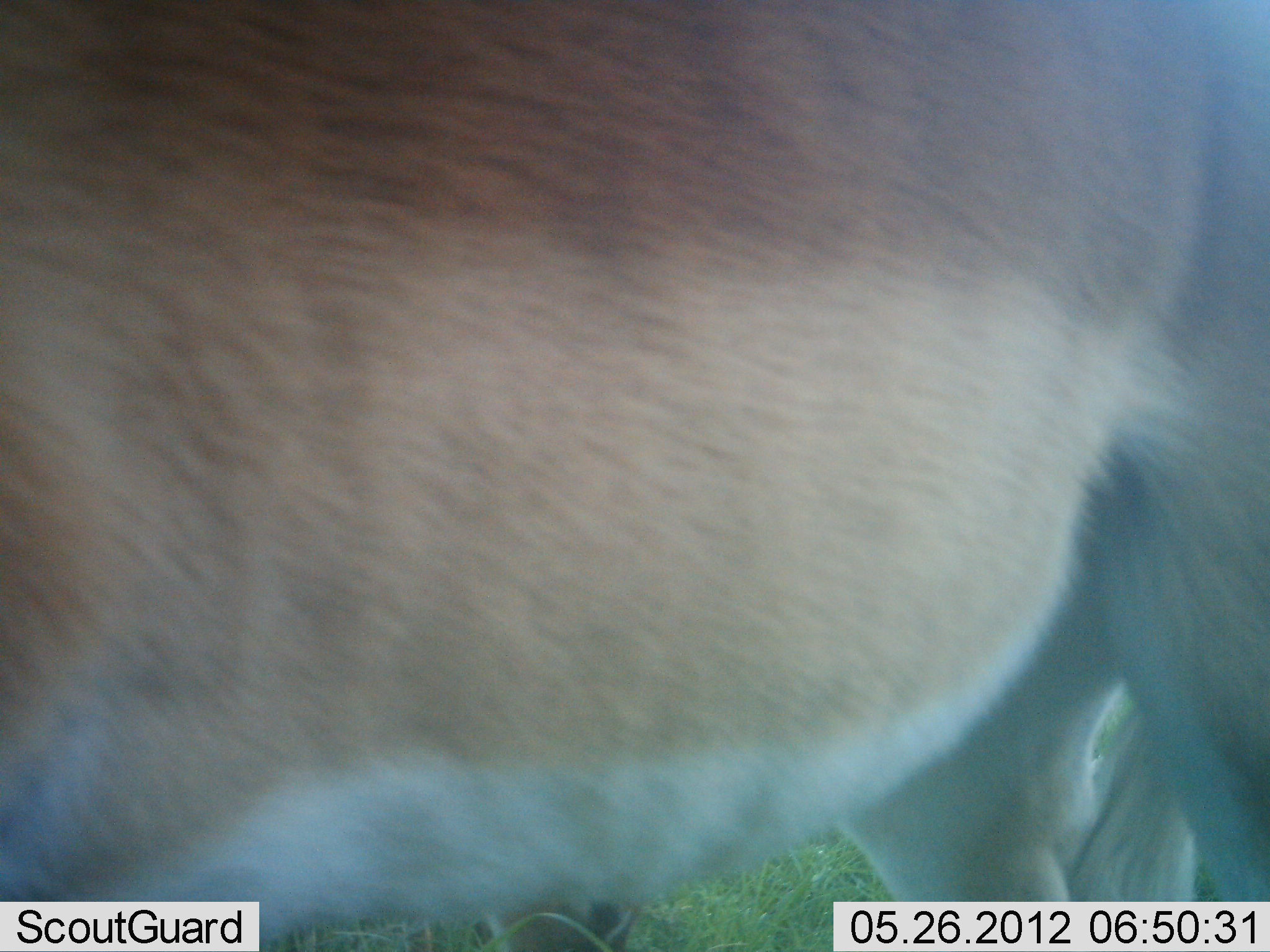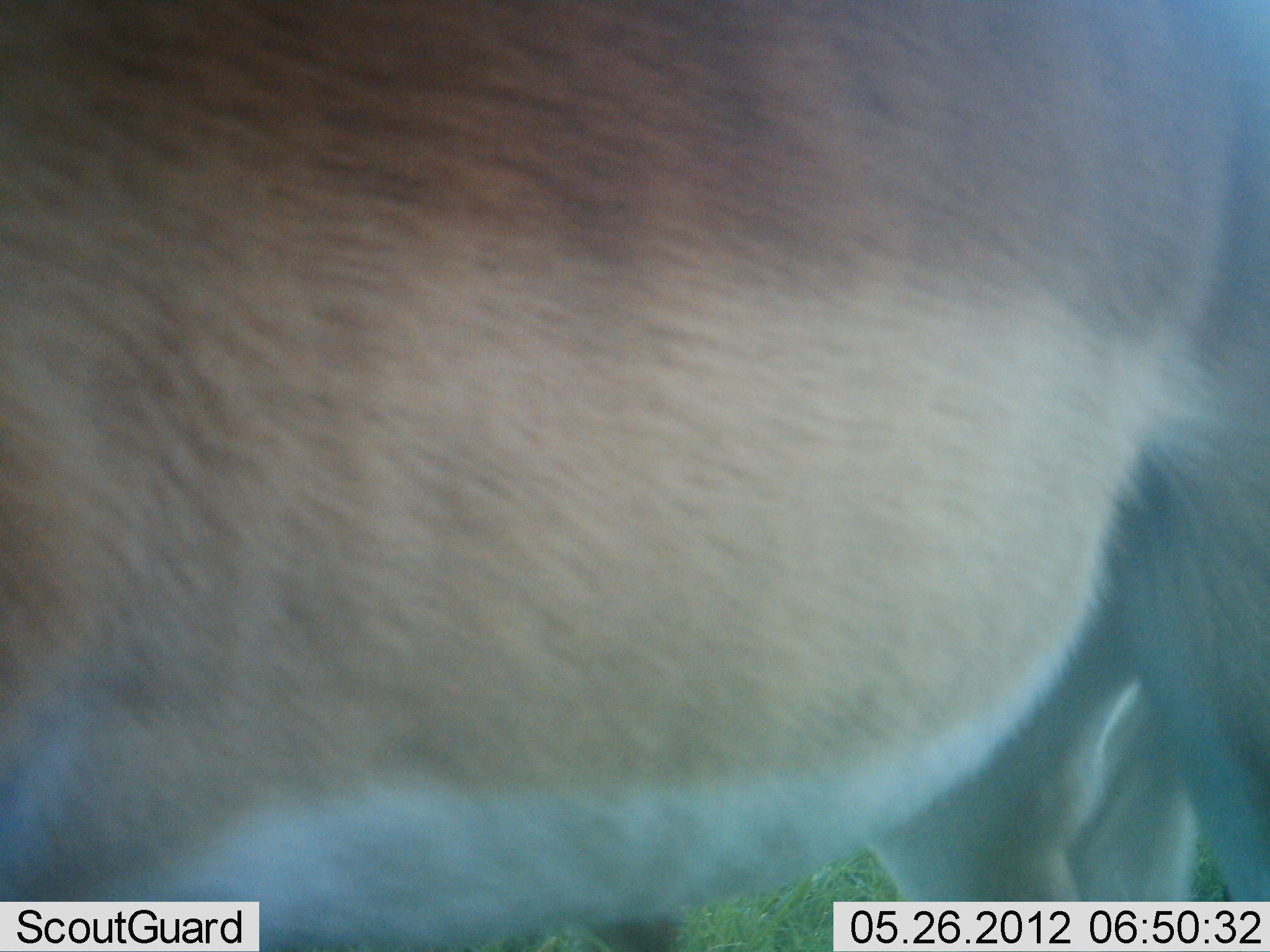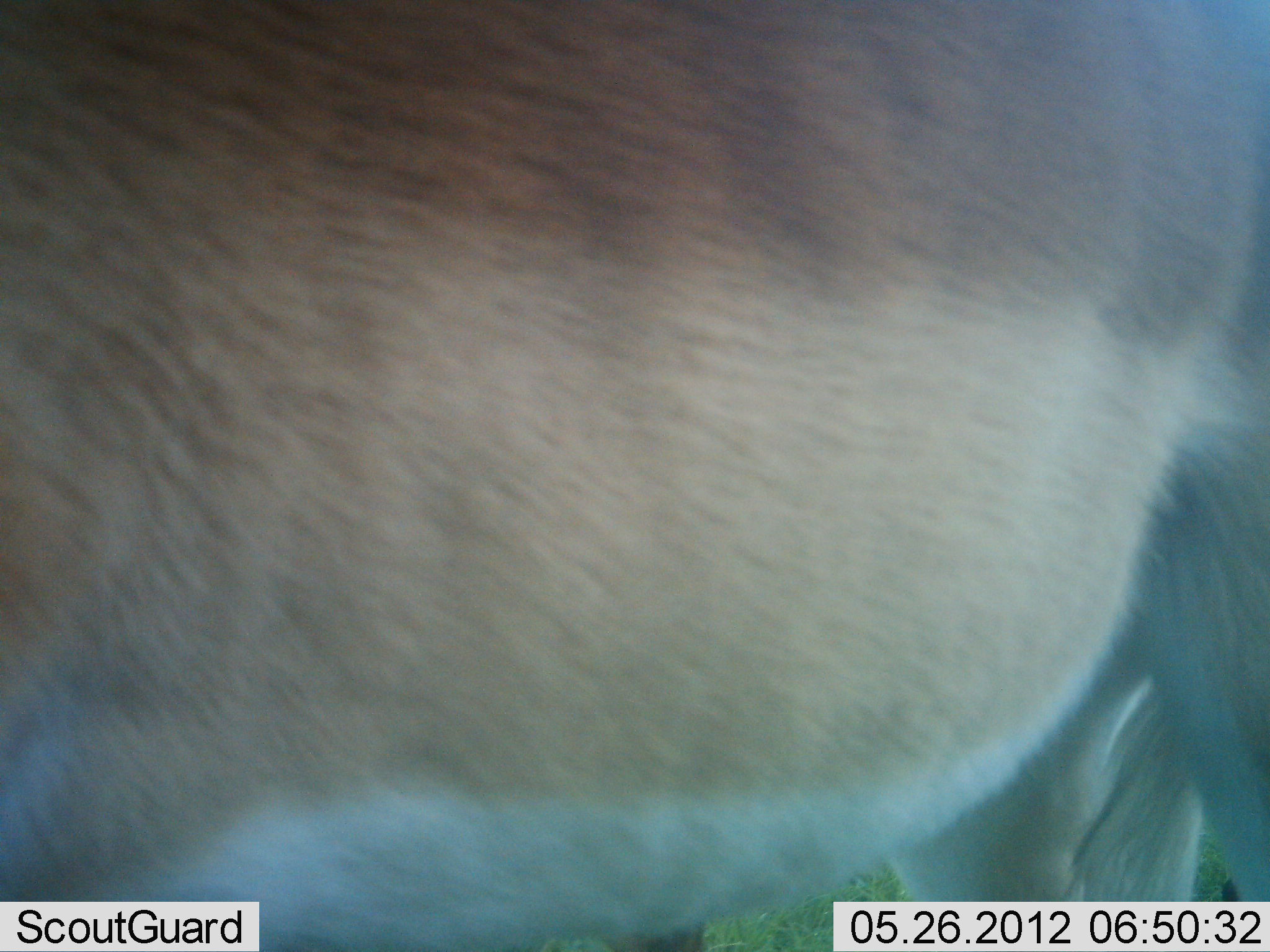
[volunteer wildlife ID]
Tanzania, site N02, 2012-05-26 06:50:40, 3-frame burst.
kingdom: Animalia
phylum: Chordata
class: Mammalia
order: Artiodactyla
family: Bovidae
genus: Aepyceros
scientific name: Aepyceros melampus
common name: impala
Impala (Aepyceros melampus), count 1. Behavior (volunteer vote fractions): standing 100%, resting 0%, moving 0%, interacting 0%. Young present (vote fraction): 0%. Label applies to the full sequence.